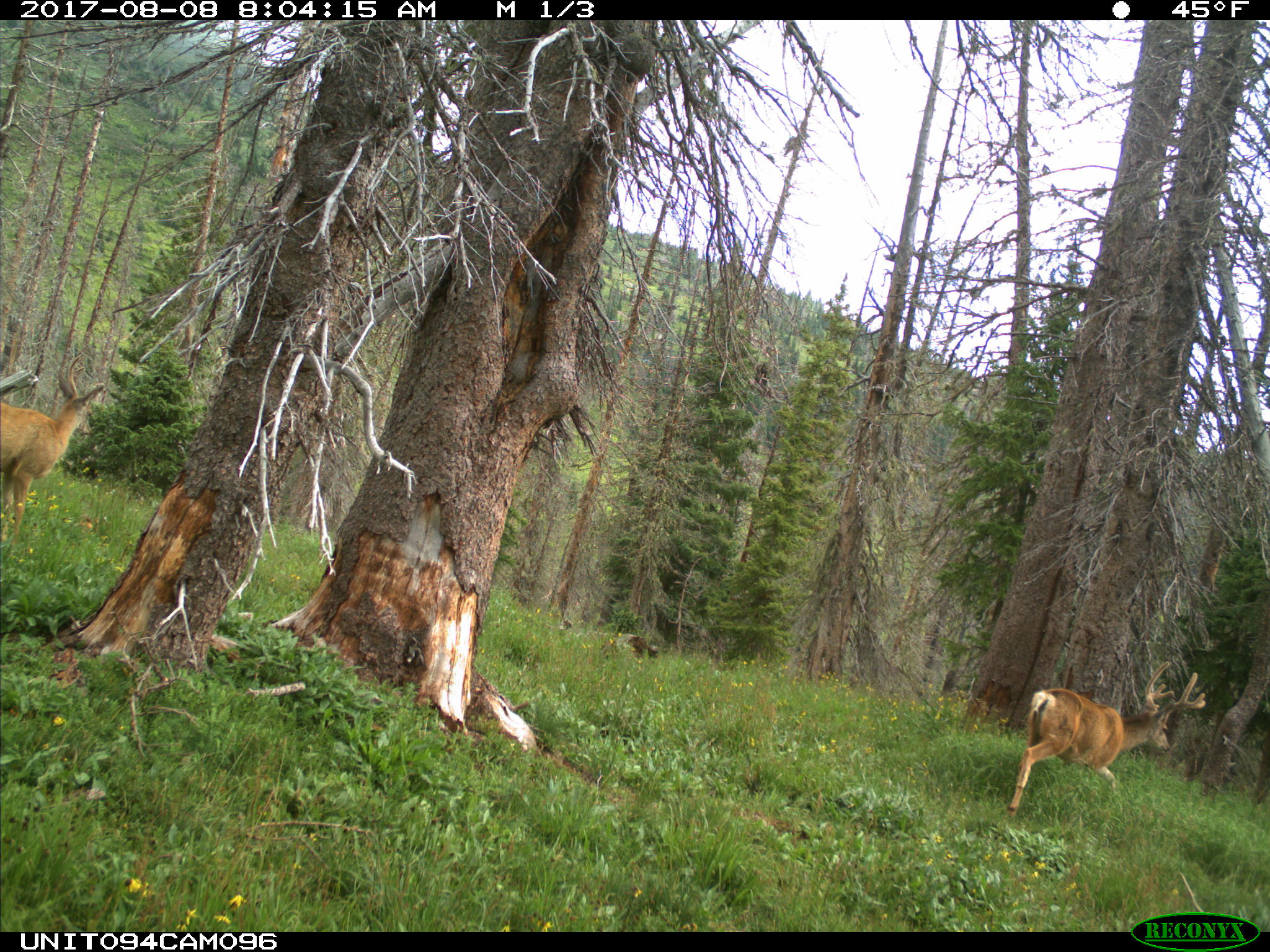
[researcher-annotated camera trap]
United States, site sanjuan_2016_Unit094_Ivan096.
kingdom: Animalia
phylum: Chordata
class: Mammalia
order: Artiodactyla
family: Cervidae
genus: Odocoileus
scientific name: Odocoileus hemionus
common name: mule deer